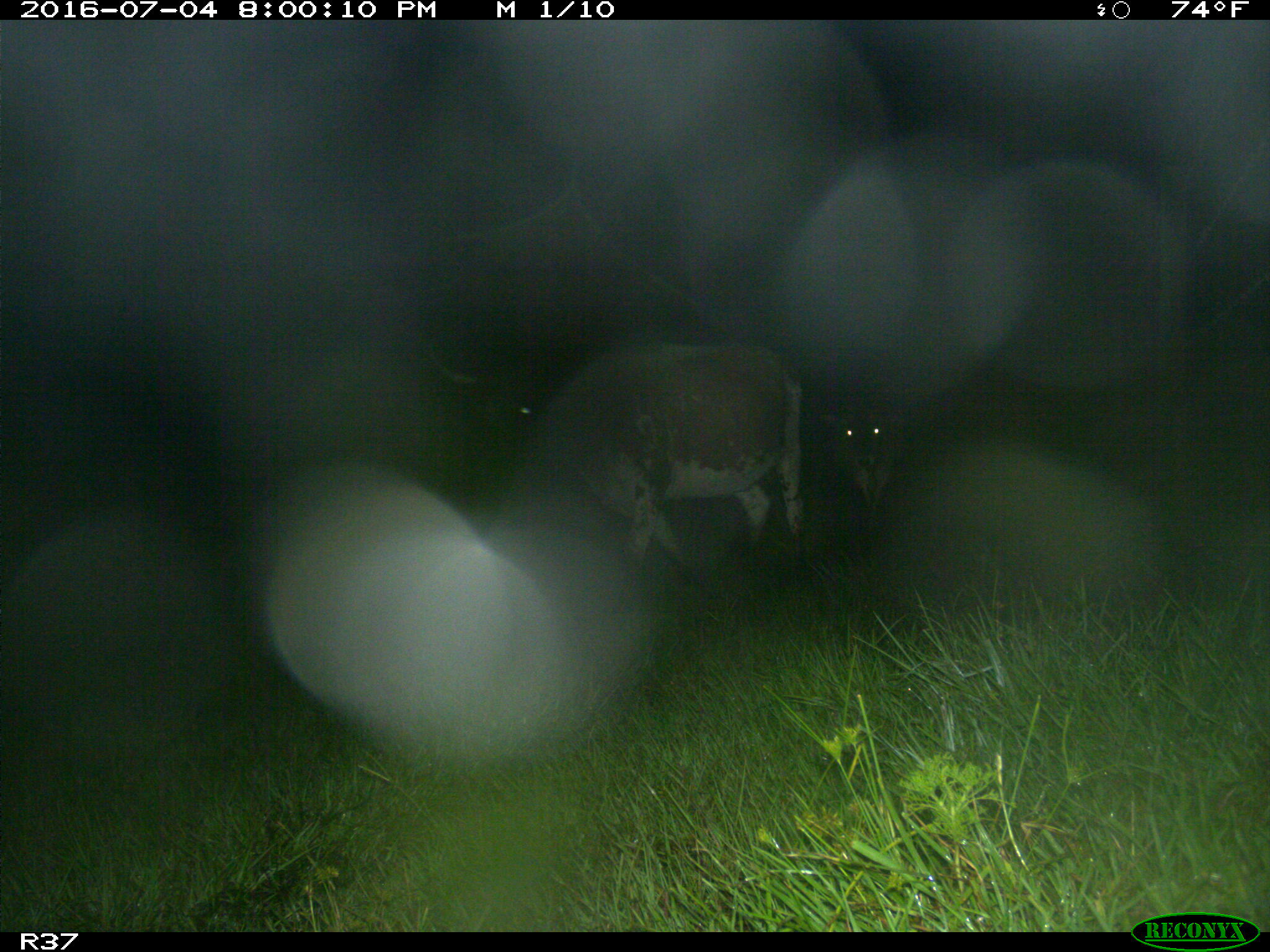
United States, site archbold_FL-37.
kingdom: Animalia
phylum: Chordata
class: Mammalia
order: Artiodactyla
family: Bovidae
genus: Bos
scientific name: Bos taurus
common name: domestic cow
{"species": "Bos taurus (domestic cow)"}